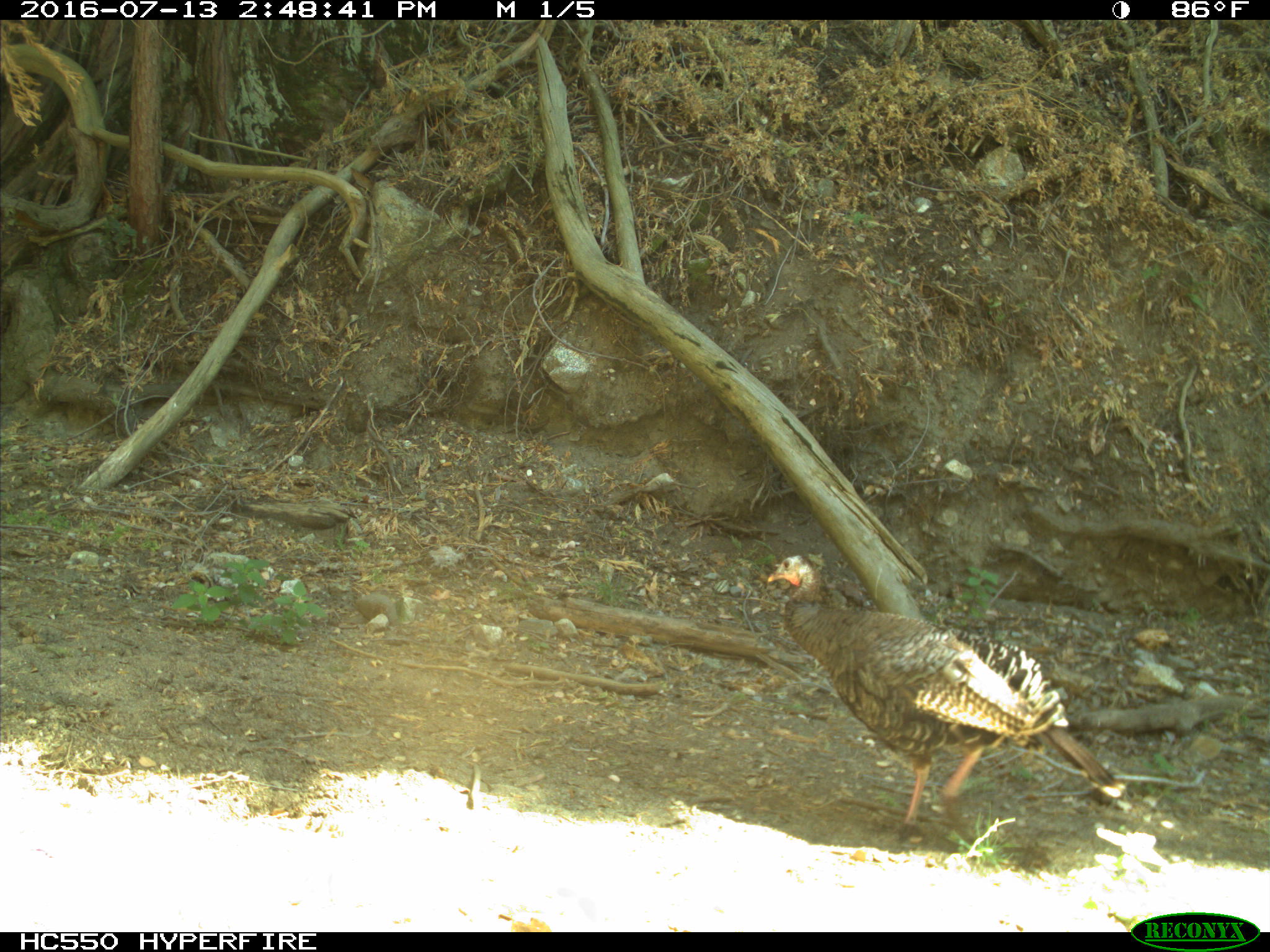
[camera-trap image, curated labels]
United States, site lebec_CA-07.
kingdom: Animalia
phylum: Chordata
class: Aves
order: Galliformes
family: Phasianidae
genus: Meleagris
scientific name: Meleagris gallopavo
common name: wild turkey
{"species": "Meleagris gallopavo (wild turkey)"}